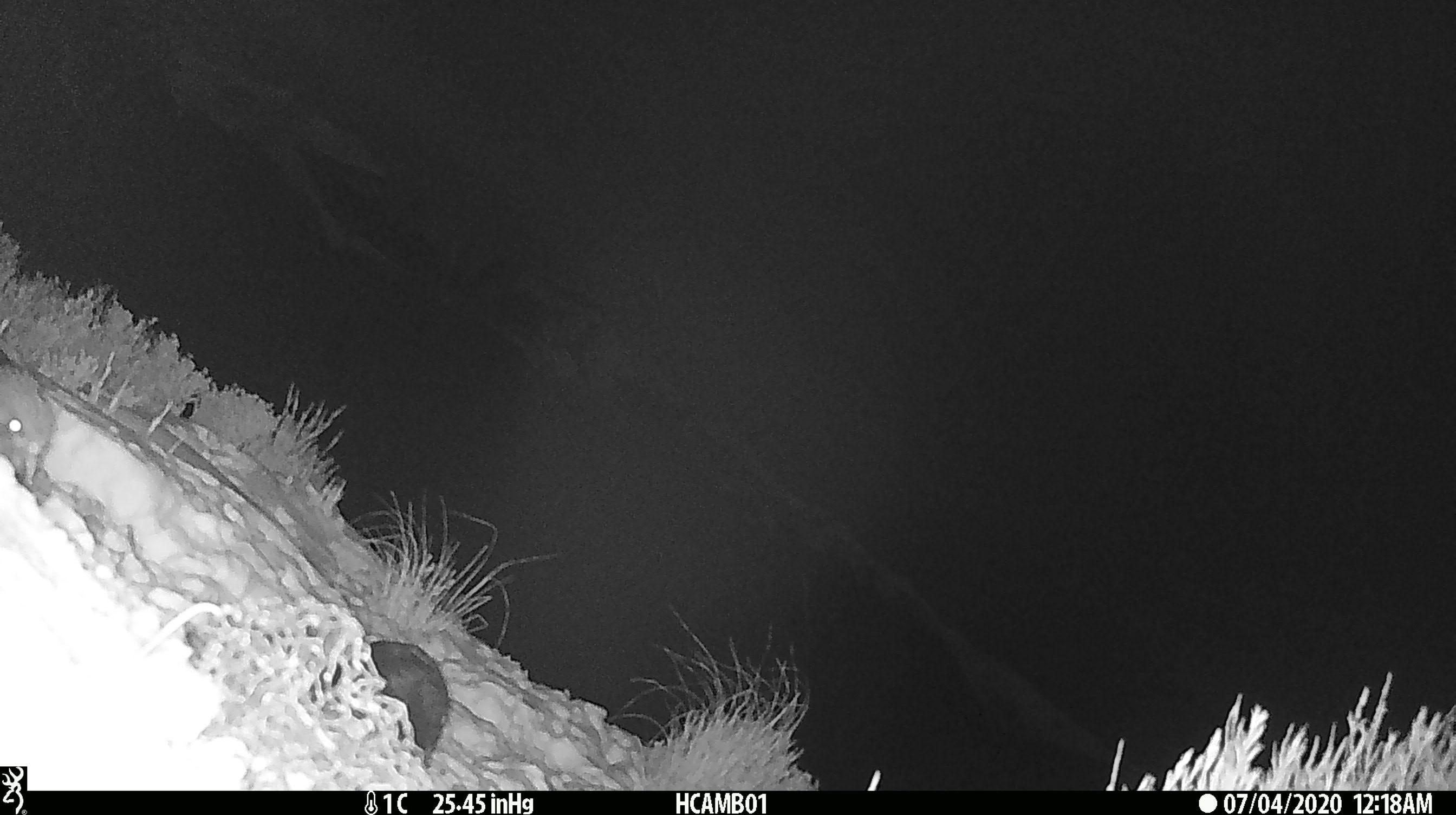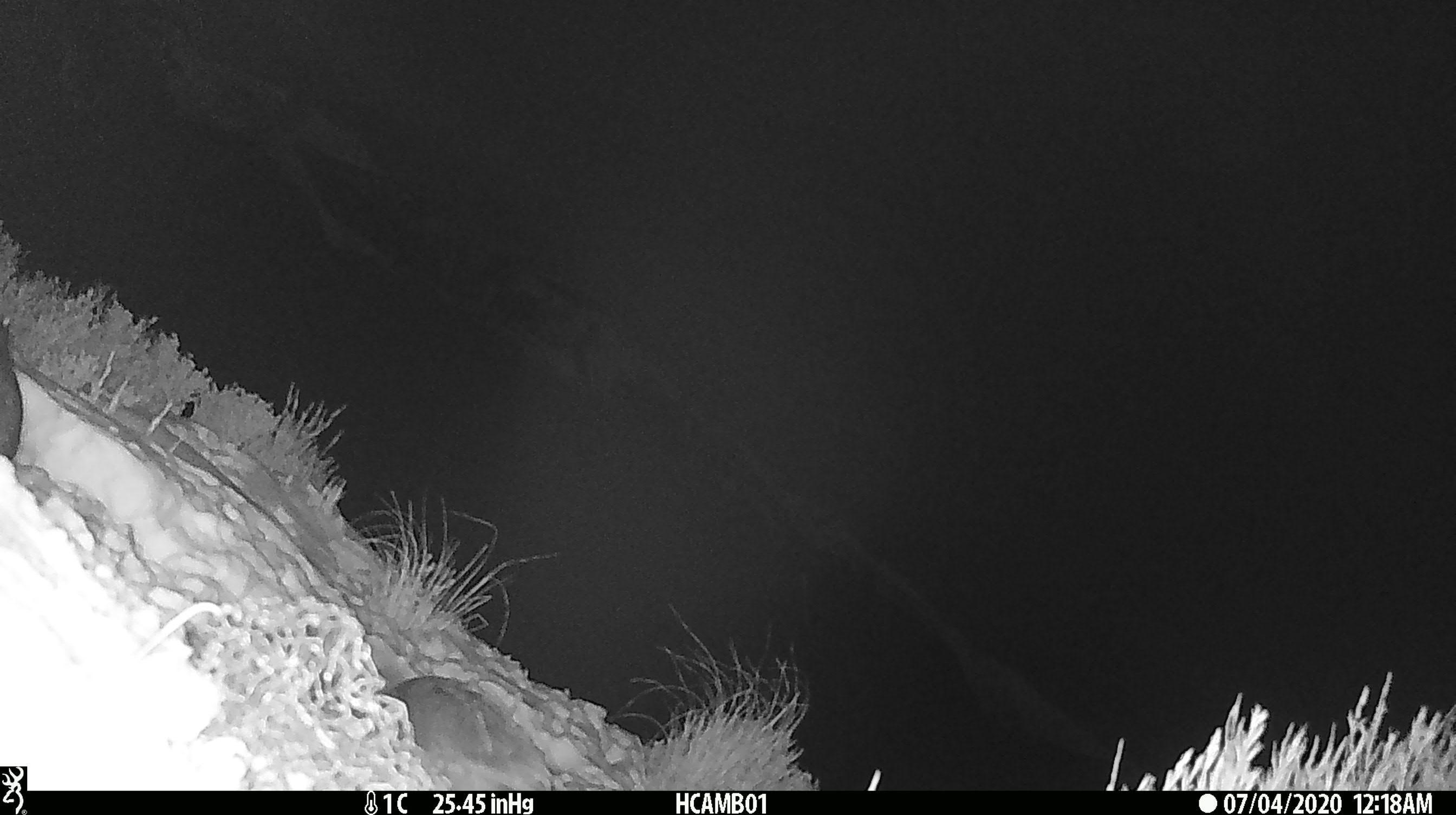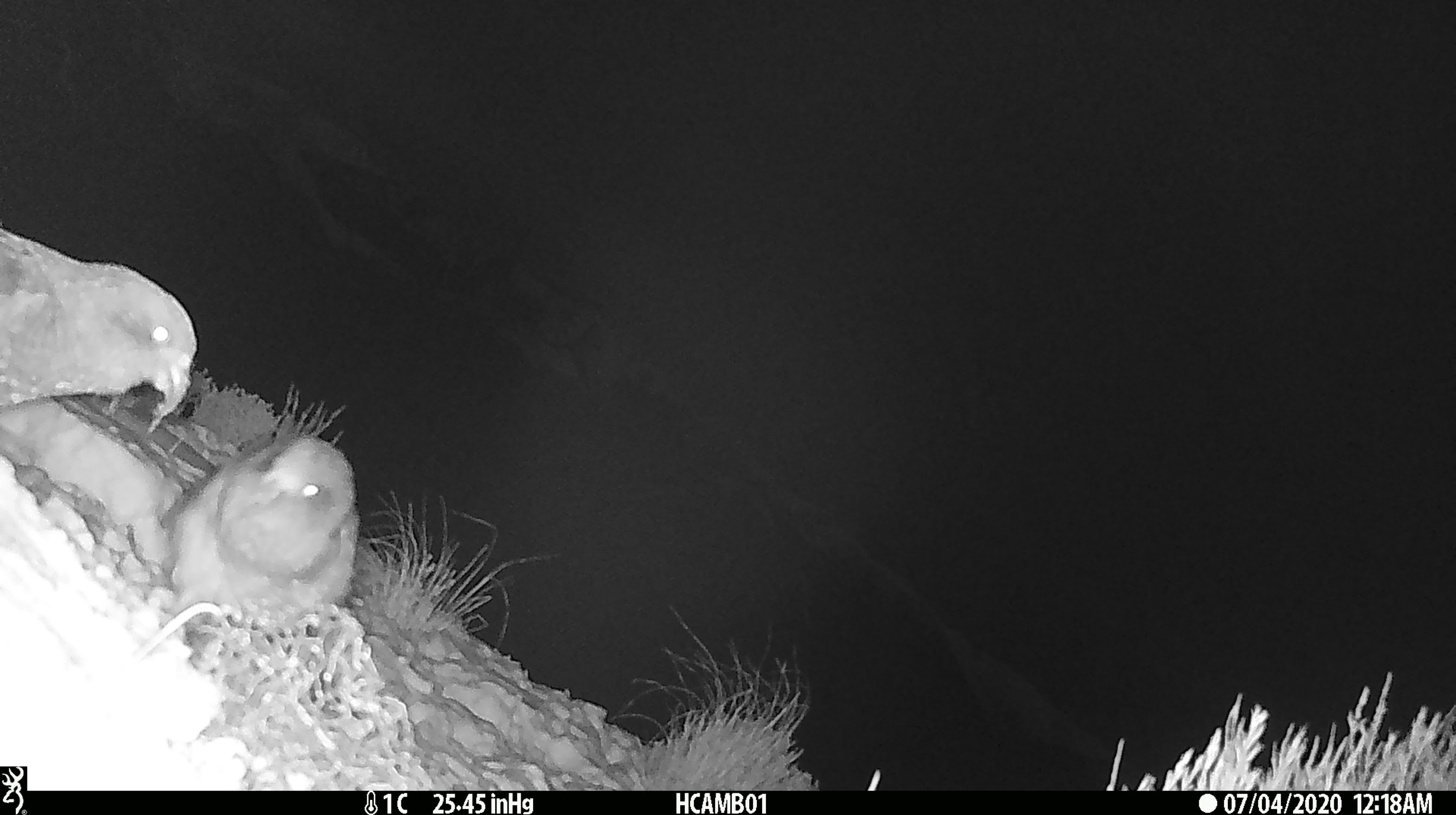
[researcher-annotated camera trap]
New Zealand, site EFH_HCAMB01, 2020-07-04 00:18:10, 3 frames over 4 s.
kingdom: Animalia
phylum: Chordata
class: Aves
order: Psittaciformes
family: Strigopidae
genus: Nestor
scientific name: Nestor notabilis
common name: kea